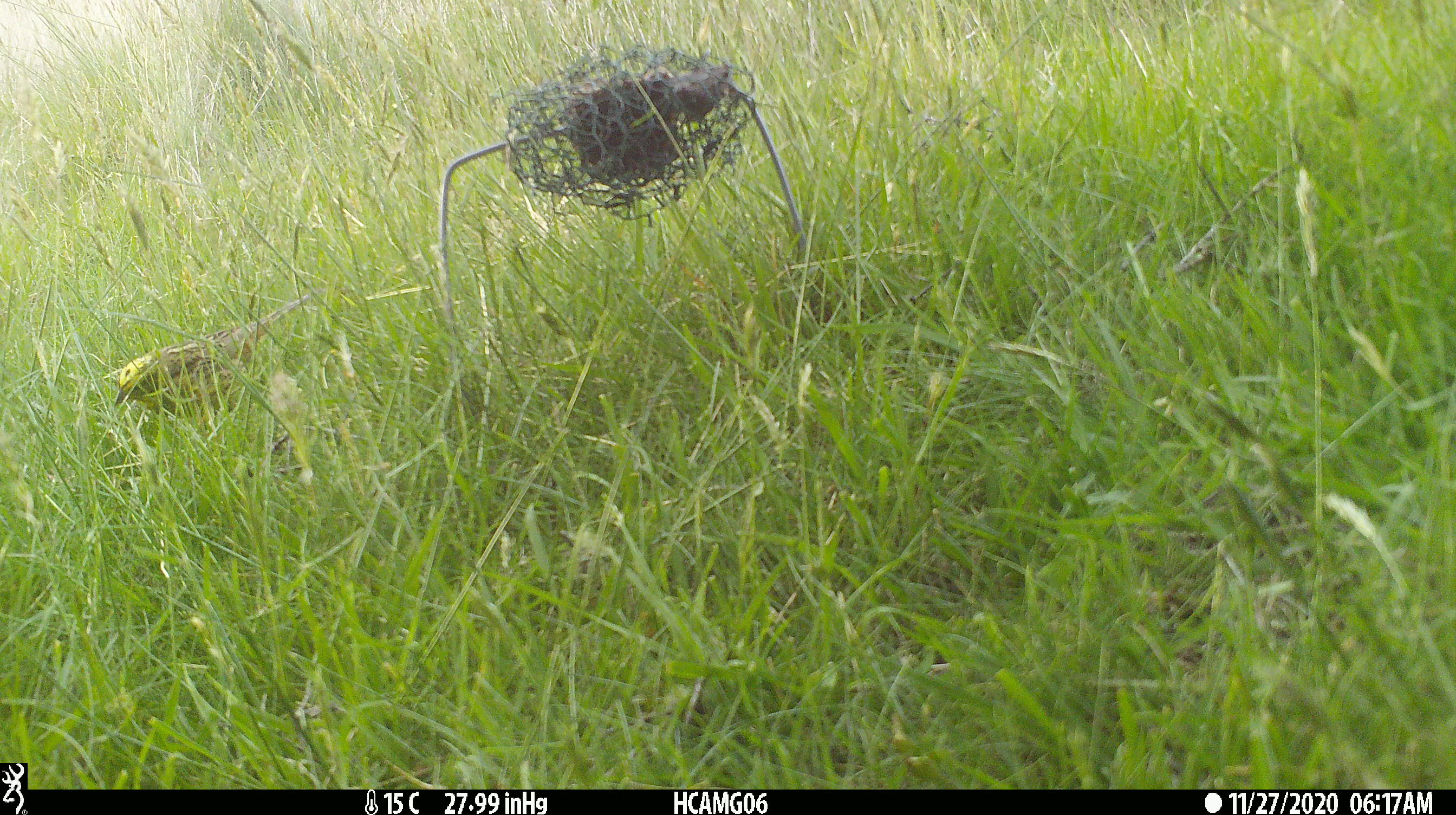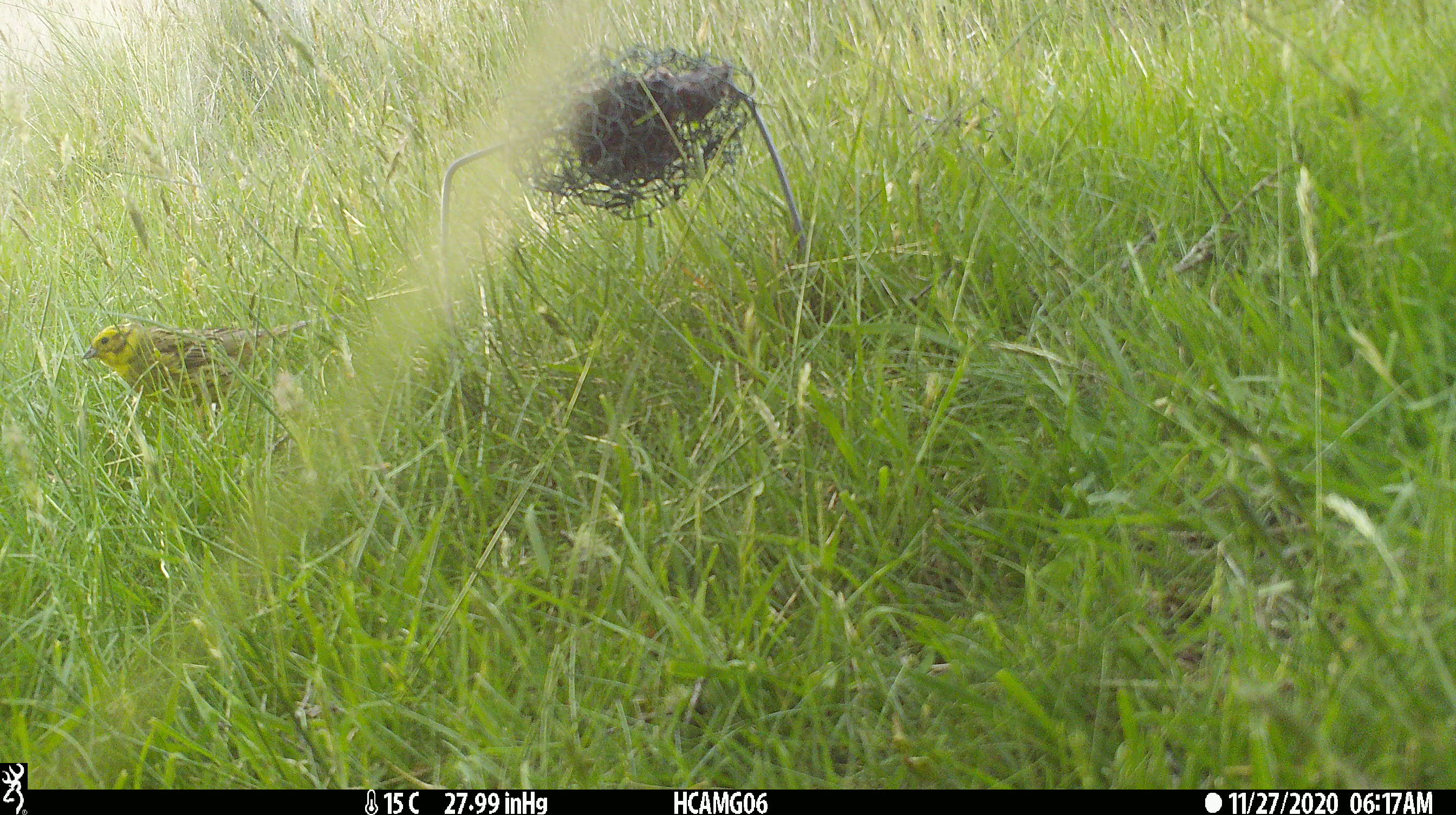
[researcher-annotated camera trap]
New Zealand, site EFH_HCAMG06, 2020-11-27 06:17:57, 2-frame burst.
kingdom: Animalia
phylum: Chordata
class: Aves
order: Passeriformes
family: Emberizidae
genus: Emberiza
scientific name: Emberiza citrinella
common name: yellowhammer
Yellowhammer (Emberiza citrinella).